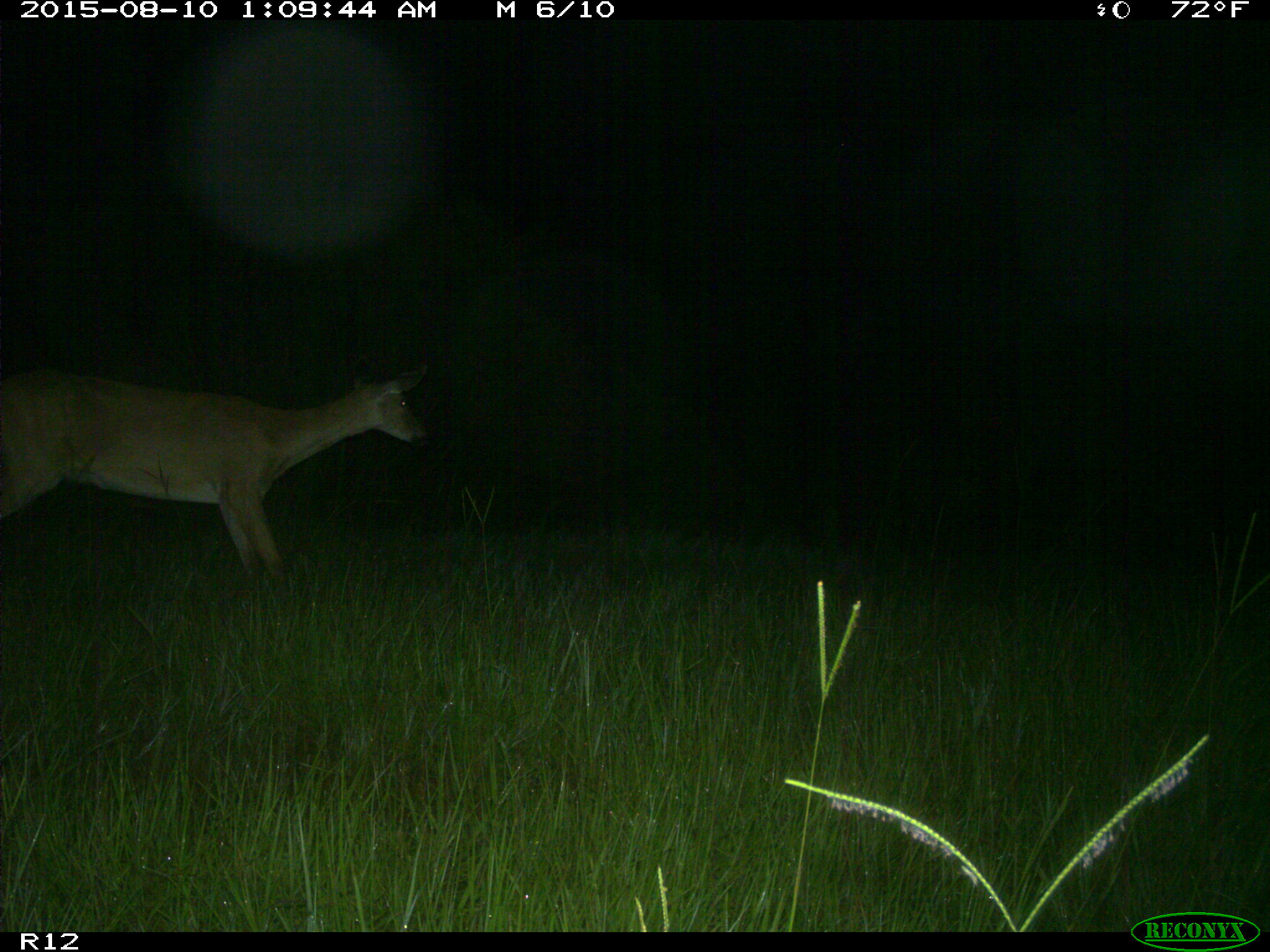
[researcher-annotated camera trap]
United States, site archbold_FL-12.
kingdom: Animalia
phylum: Chordata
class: Mammalia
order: Artiodactyla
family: Cervidae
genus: Odocoileus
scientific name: Odocoileus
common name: deer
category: unidentified deer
Unidentified deer (deer) (Odocoileus).